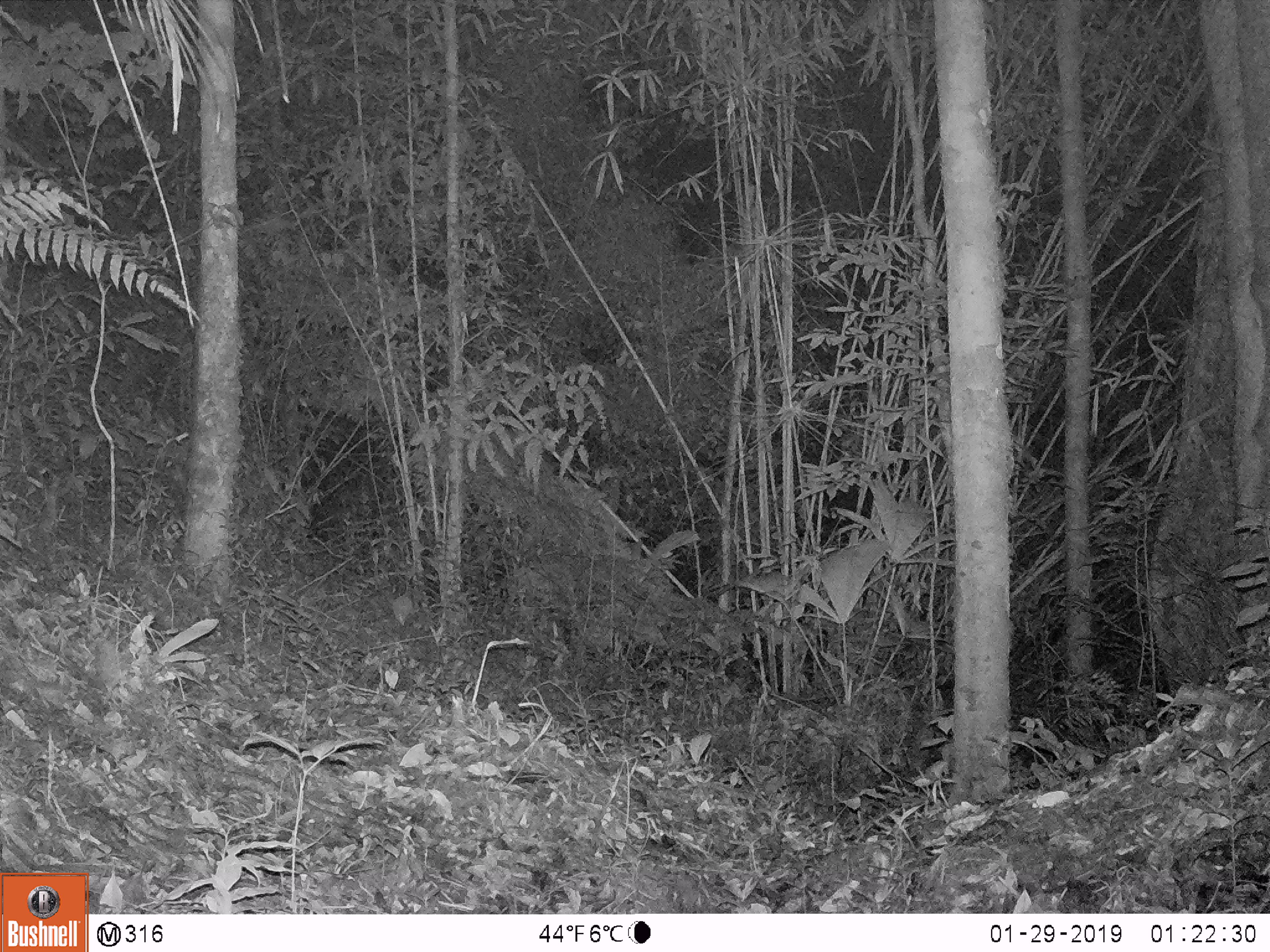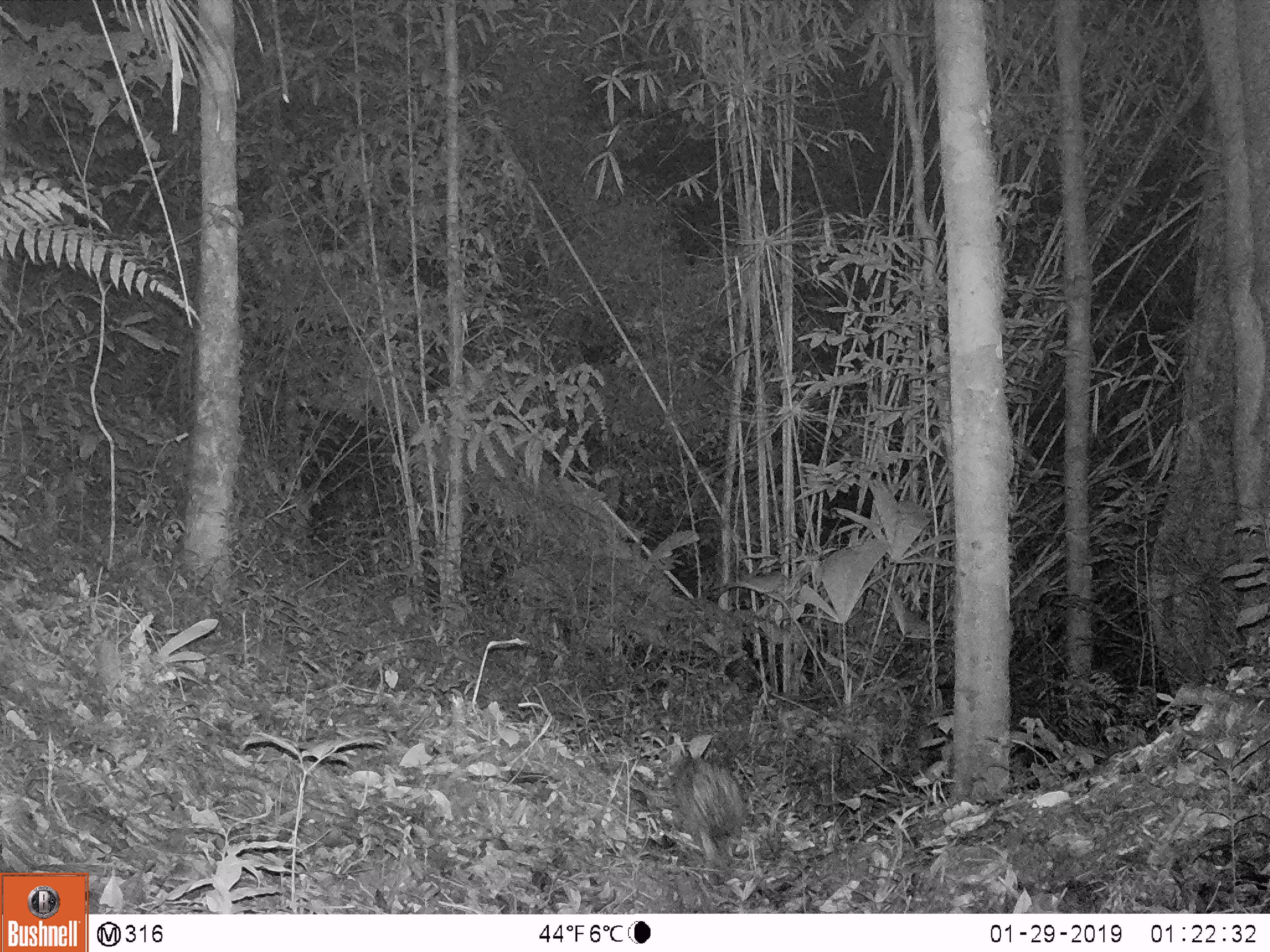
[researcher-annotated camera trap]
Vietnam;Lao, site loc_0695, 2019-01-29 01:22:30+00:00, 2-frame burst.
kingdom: Animalia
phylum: Chordata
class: Mammalia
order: Rodentia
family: Hystricidae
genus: Atherurus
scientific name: Atherurus macrourus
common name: asiatic brush-tailed porcupine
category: asiatic brush tailed porcupine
Asiatic brush tailed porcupine (asiatic brush-tailed porcupine) (Atherurus macrourus). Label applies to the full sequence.